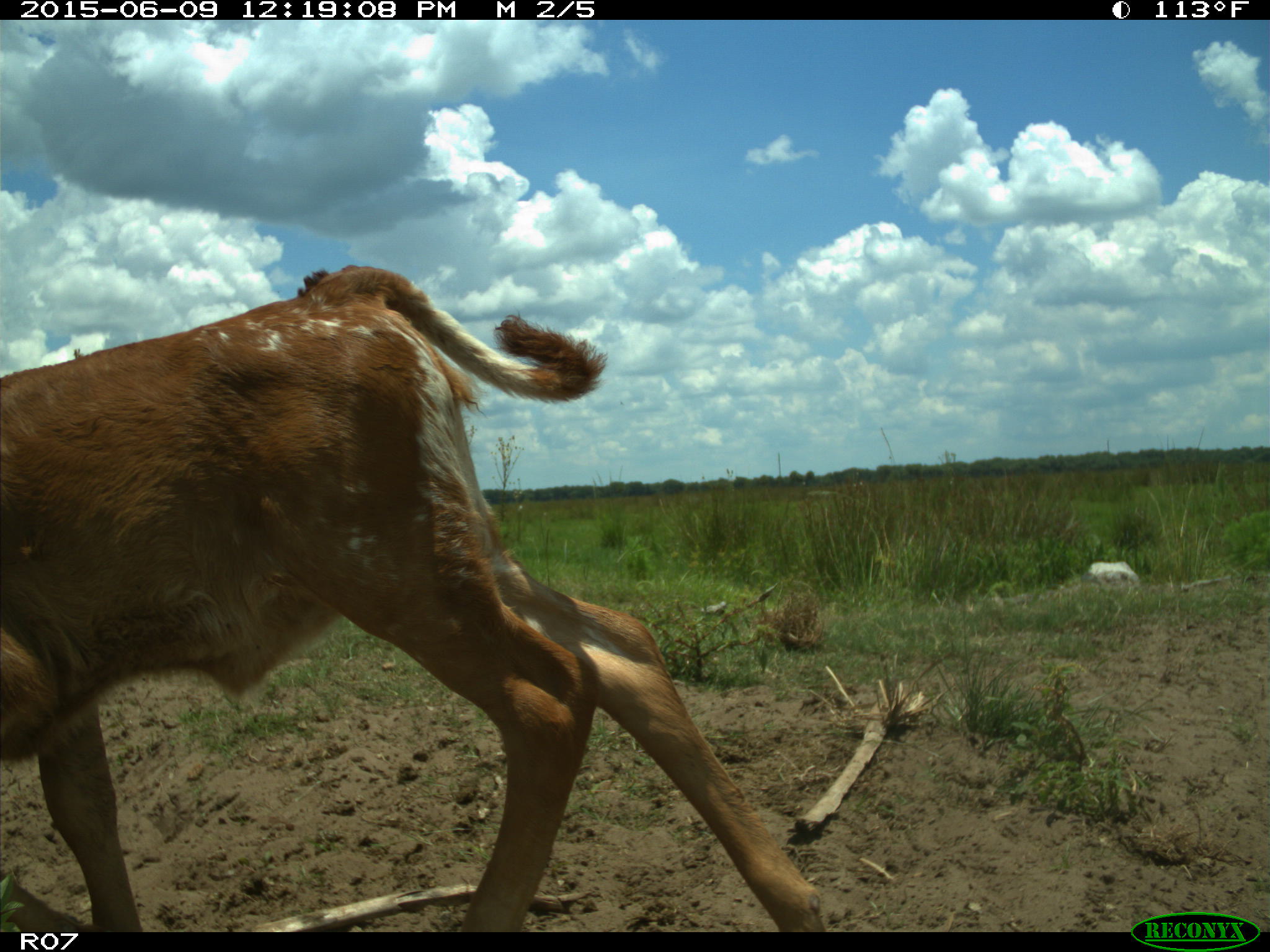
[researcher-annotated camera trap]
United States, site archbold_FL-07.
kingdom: Animalia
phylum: Chordata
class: Mammalia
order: Artiodactyla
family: Bovidae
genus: Bos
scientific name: Bos taurus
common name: domestic cow